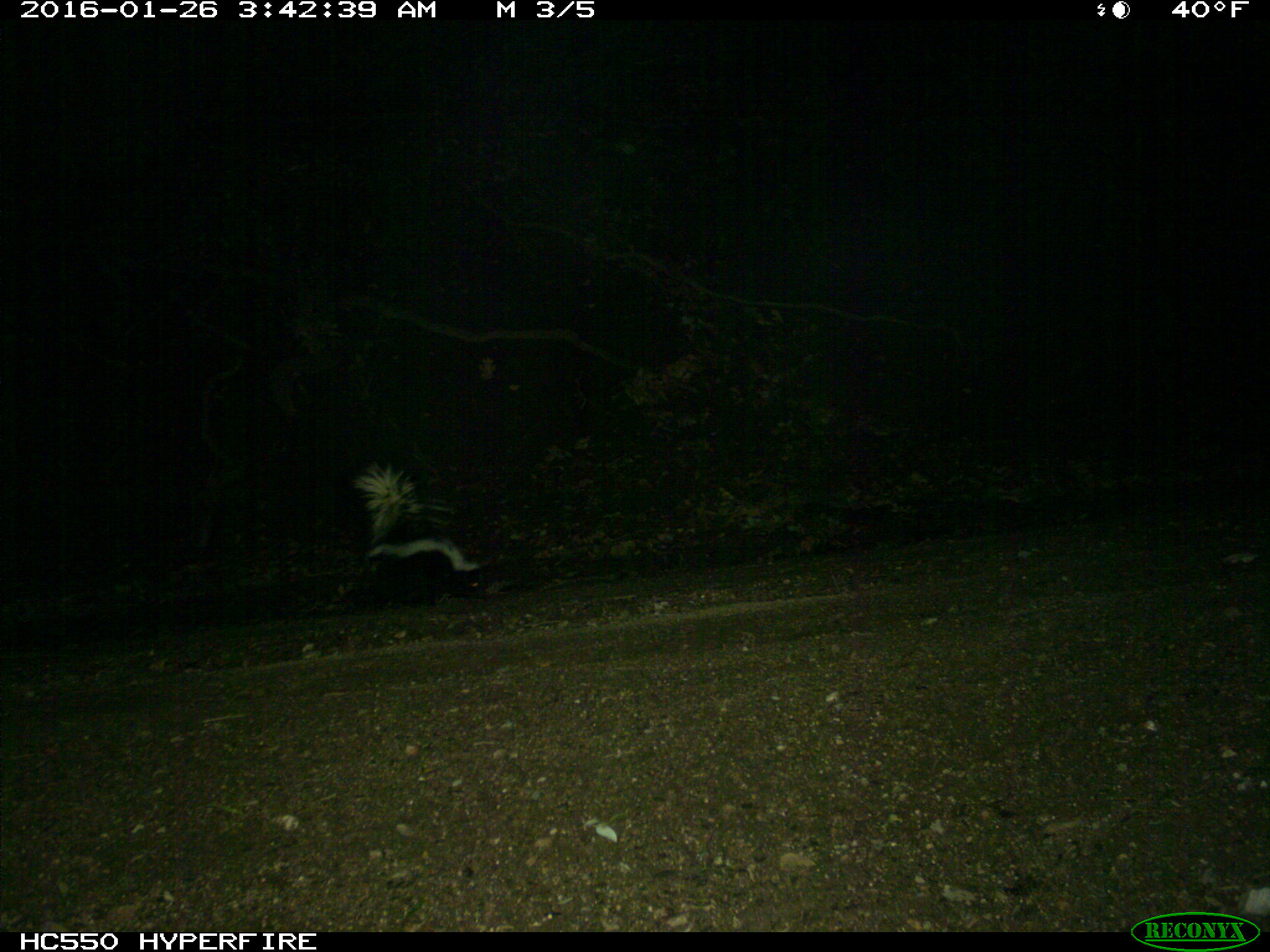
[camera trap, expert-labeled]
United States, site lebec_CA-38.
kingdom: Animalia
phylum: Chordata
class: Mammalia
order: Carnivora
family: Mephitidae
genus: Mephitis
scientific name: Mephitis mephitis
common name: striped skunk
Mephitis mephitis (striped skunk).